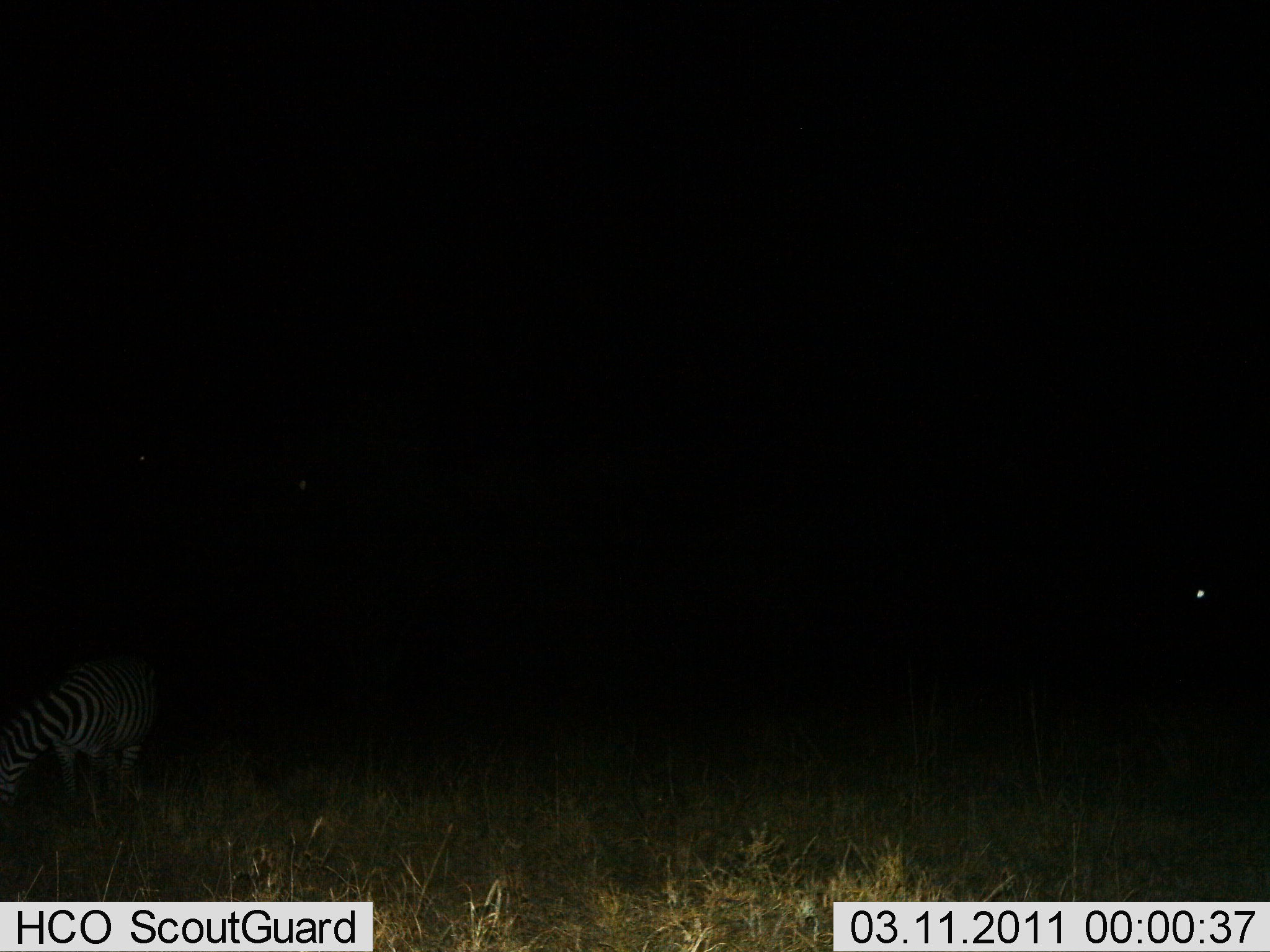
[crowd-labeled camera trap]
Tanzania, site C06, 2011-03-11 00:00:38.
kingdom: Animalia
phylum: Chordata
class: Mammalia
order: Perissodactyla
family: Equidae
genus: Equus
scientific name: Equus quagga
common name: plains zebra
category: zebra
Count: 1.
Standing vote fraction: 36%.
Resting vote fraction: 0%.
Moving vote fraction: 0%.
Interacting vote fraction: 0%.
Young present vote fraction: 0%.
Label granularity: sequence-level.